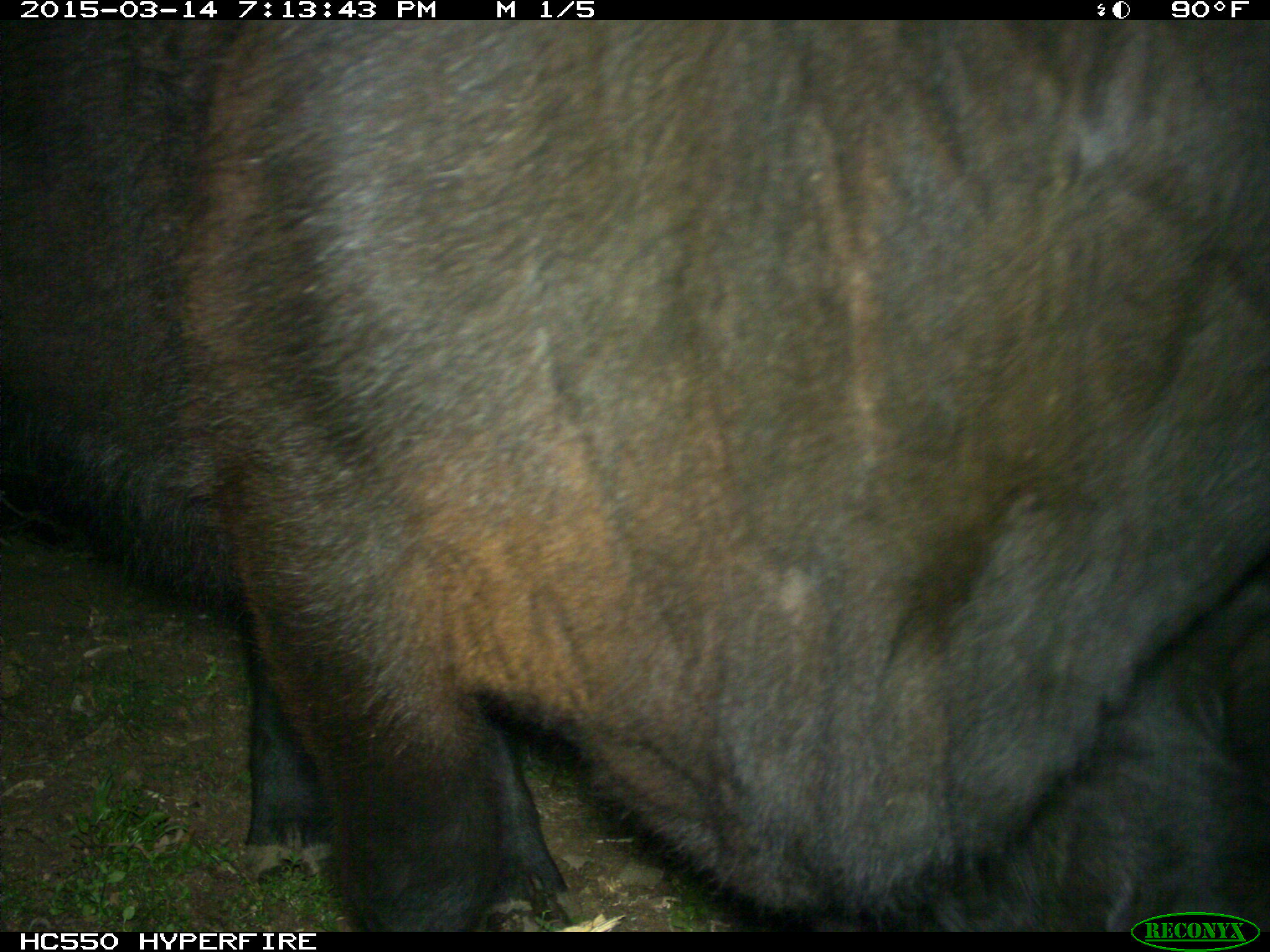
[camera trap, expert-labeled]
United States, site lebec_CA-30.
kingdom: Animalia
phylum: Chordata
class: Mammalia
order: Artiodactyla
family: Bovidae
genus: Bos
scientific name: Bos taurus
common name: domestic cow